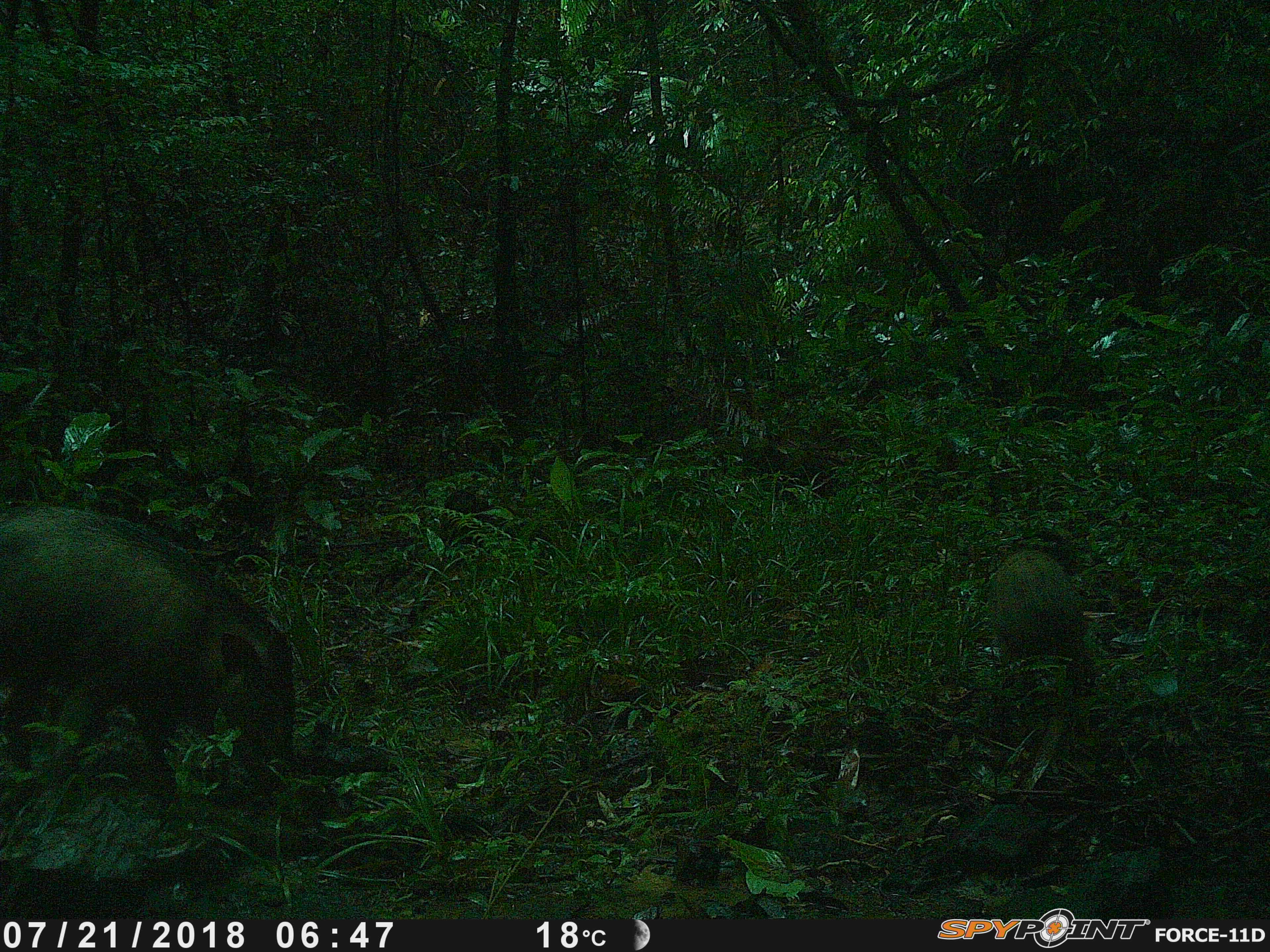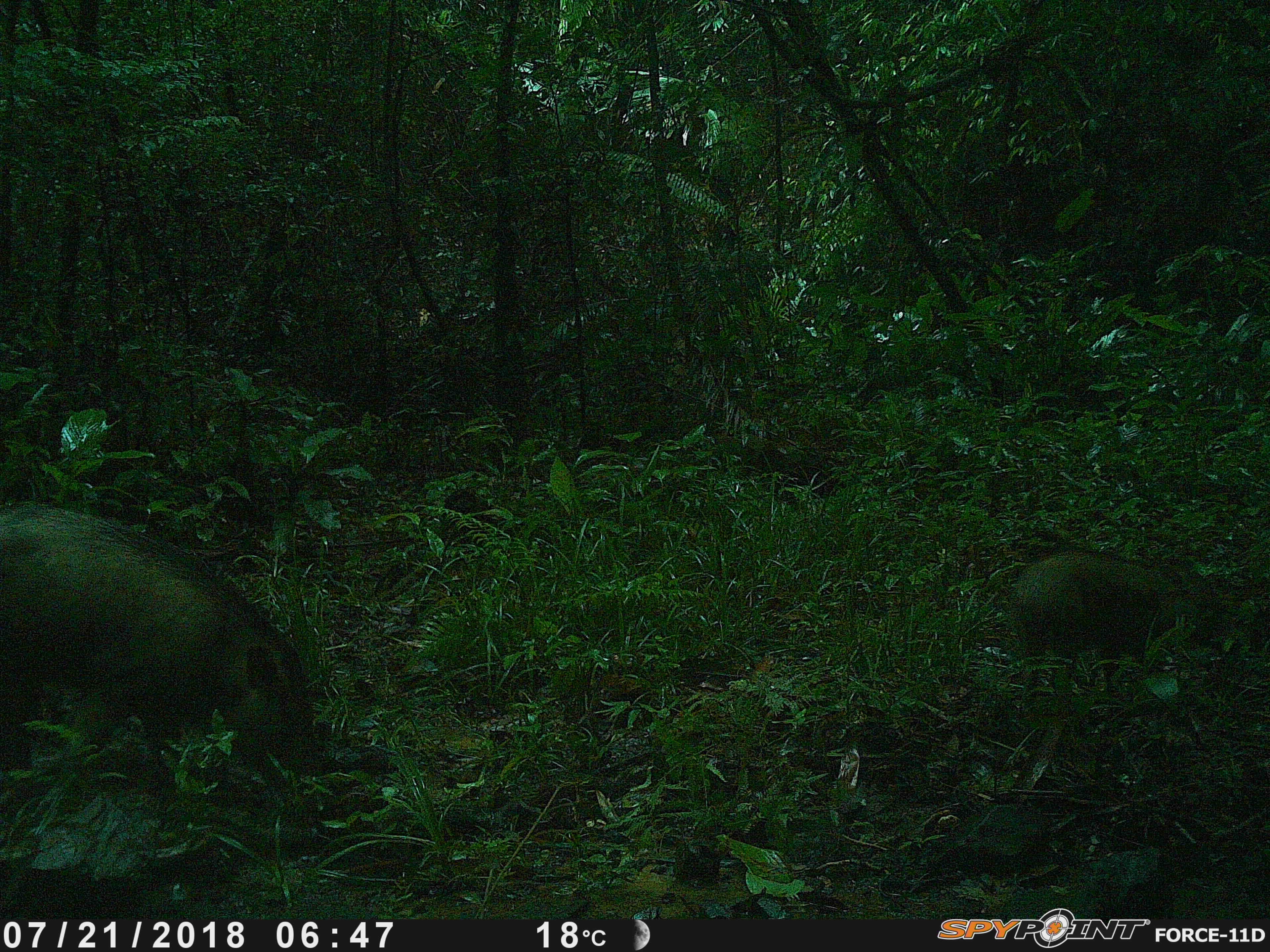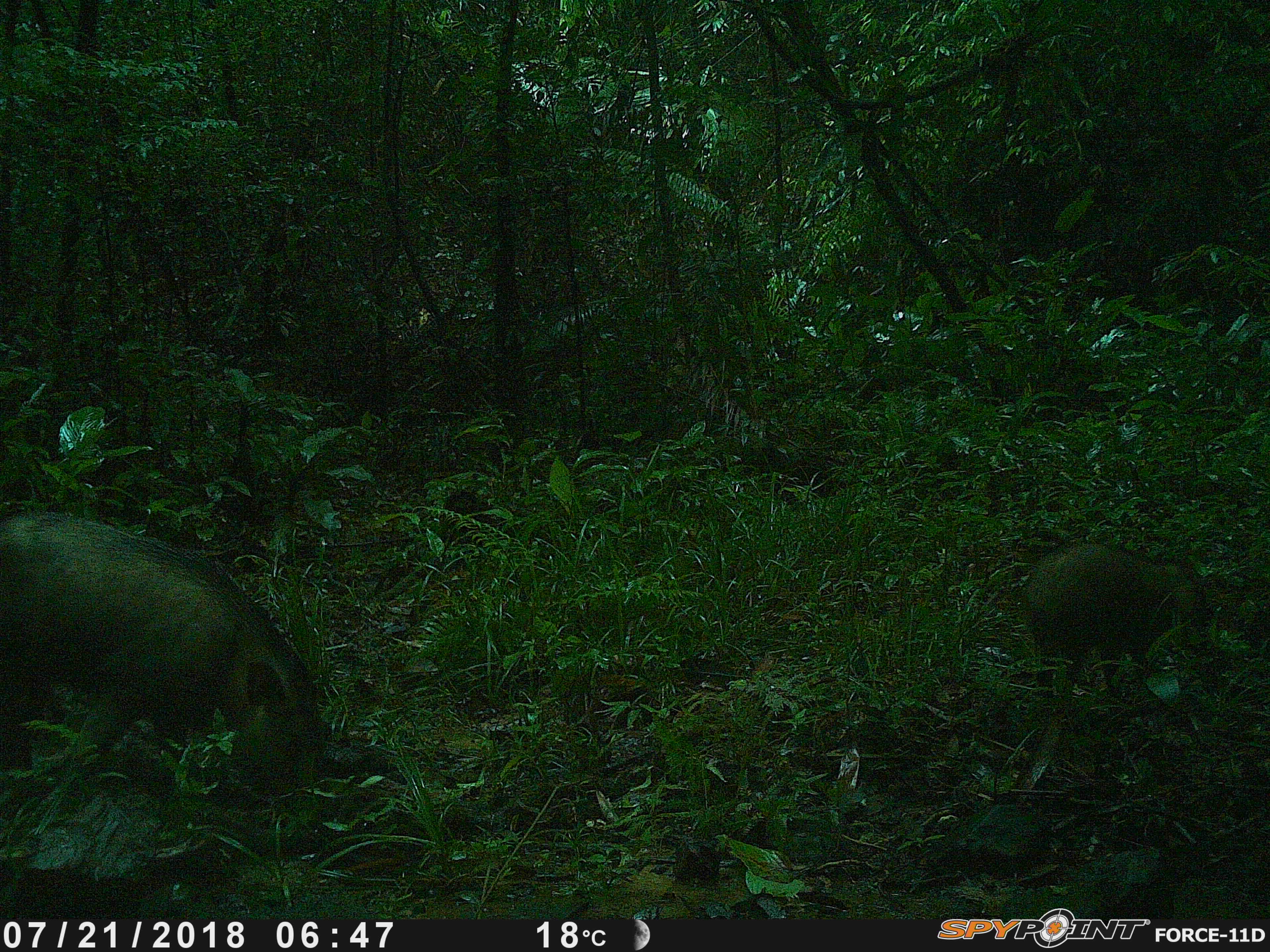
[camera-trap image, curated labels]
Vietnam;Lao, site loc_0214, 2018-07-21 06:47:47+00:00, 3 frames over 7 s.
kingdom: Animalia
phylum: Chordata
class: Mammalia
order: Artiodactyla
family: Suidae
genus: Sus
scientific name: Sus scrofa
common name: eurasian wild pig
Eurasian wild pig (Sus scrofa). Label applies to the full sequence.